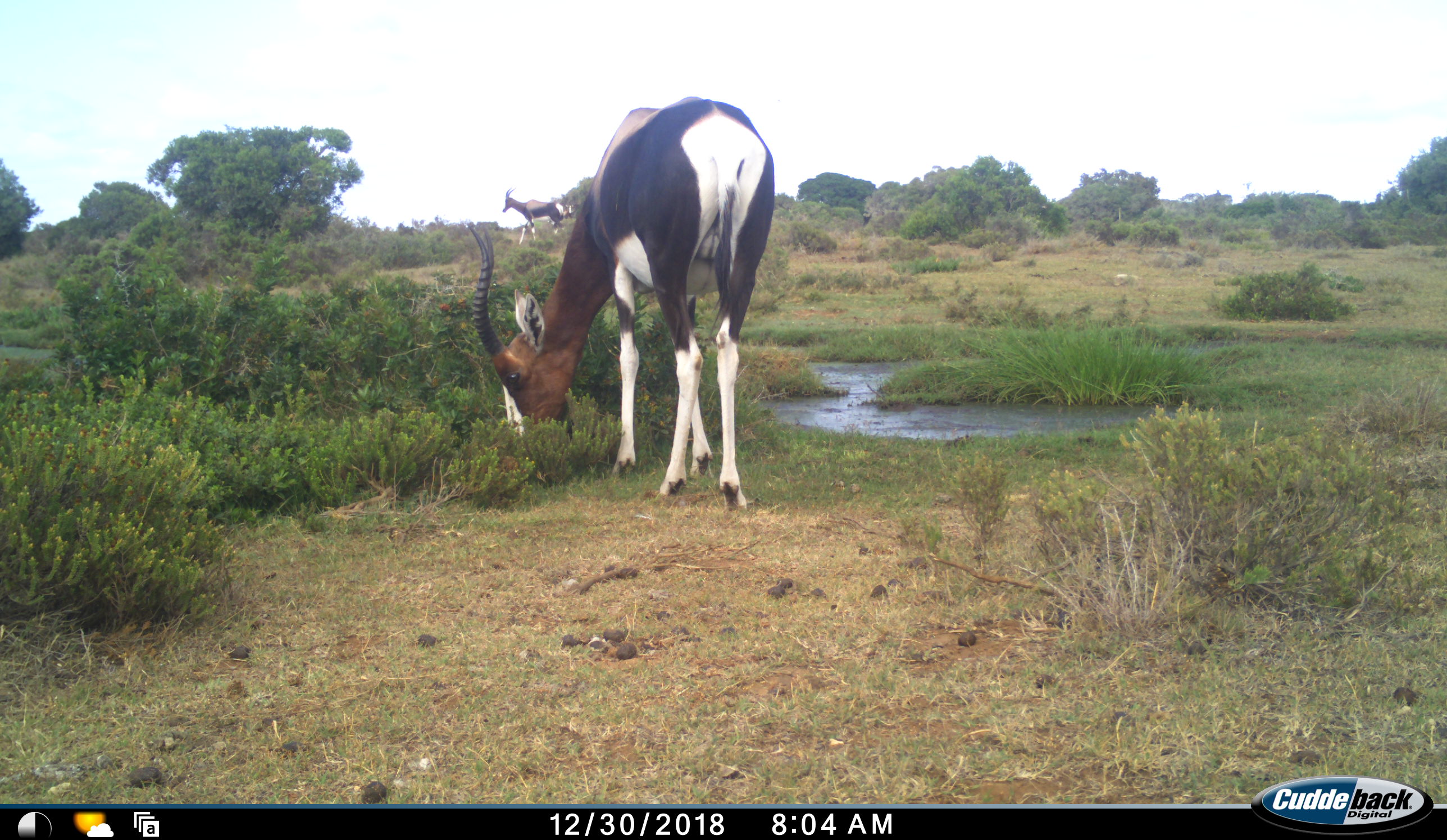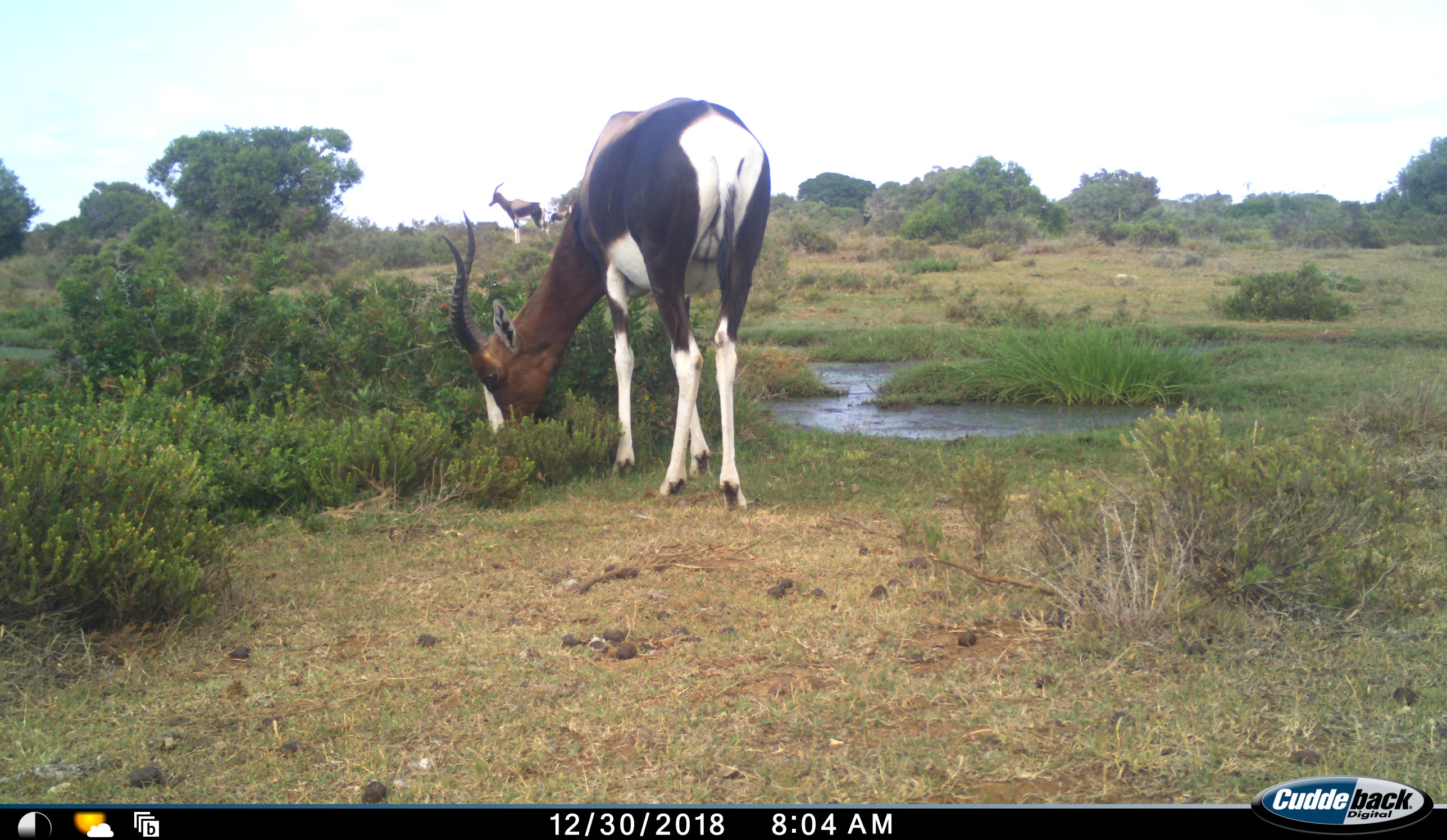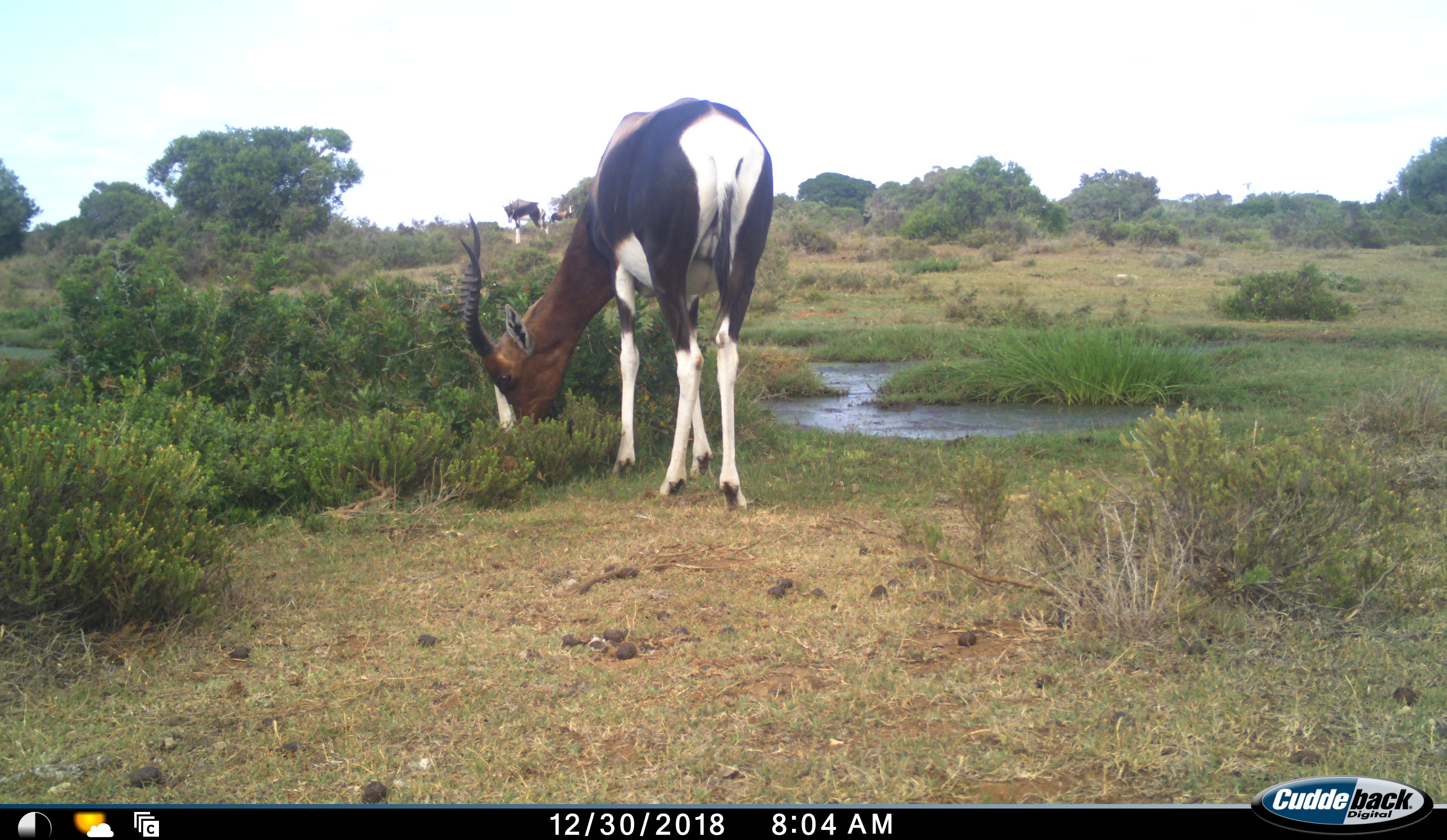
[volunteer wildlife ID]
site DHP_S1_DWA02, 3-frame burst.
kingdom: Animalia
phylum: Chordata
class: Mammalia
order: Artiodactyla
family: Bovidae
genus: Damaliscus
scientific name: Damaliscus pygargus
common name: bontebok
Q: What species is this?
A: Bontebok (Damaliscus pygargus).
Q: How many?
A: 3.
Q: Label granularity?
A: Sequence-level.